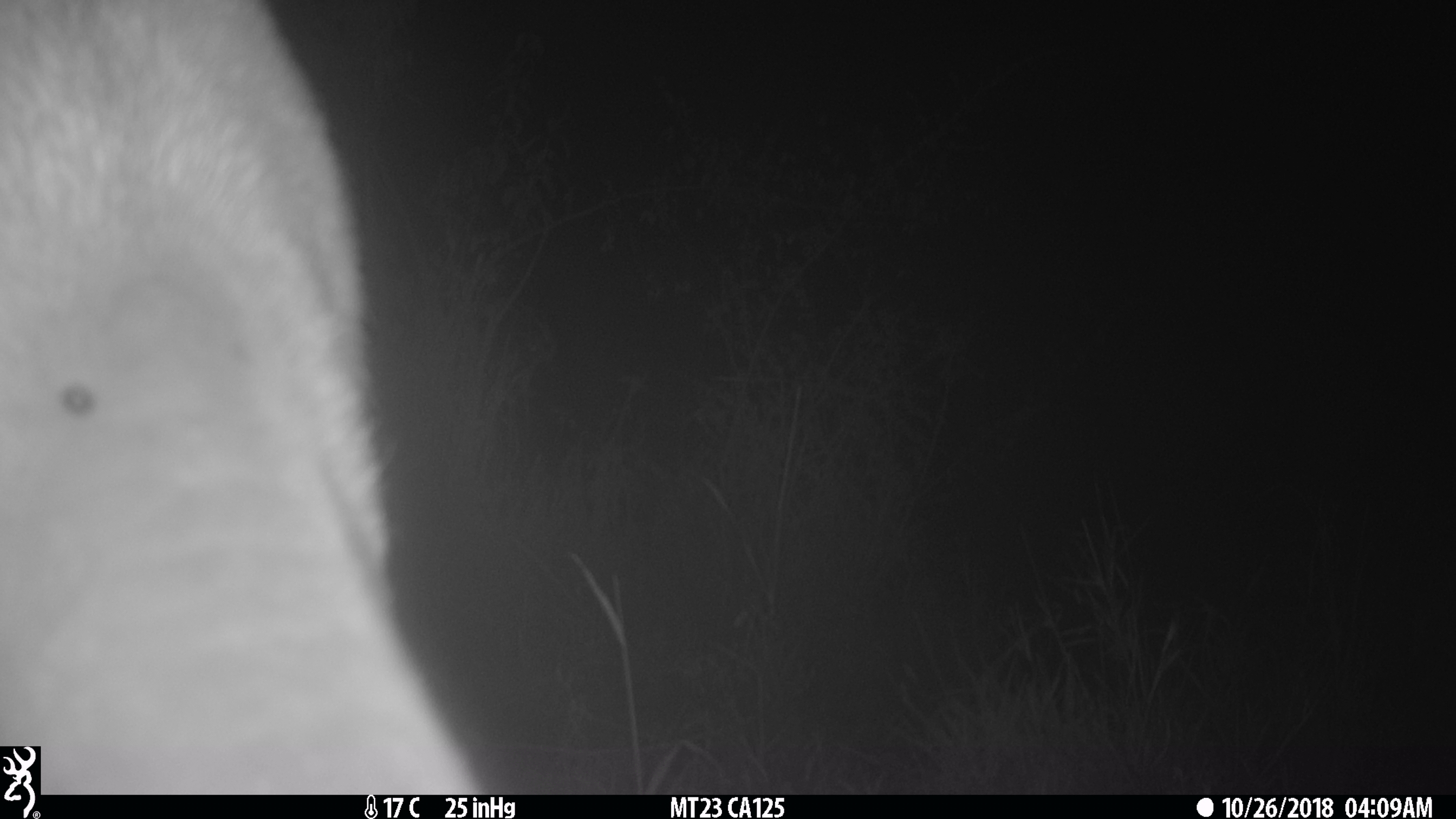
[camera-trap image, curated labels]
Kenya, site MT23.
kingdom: Animalia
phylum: Chordata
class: Mammalia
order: Artiodactyla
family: Bovidae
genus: Tragelaphus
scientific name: Tragelaphus scriptus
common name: bushbuck